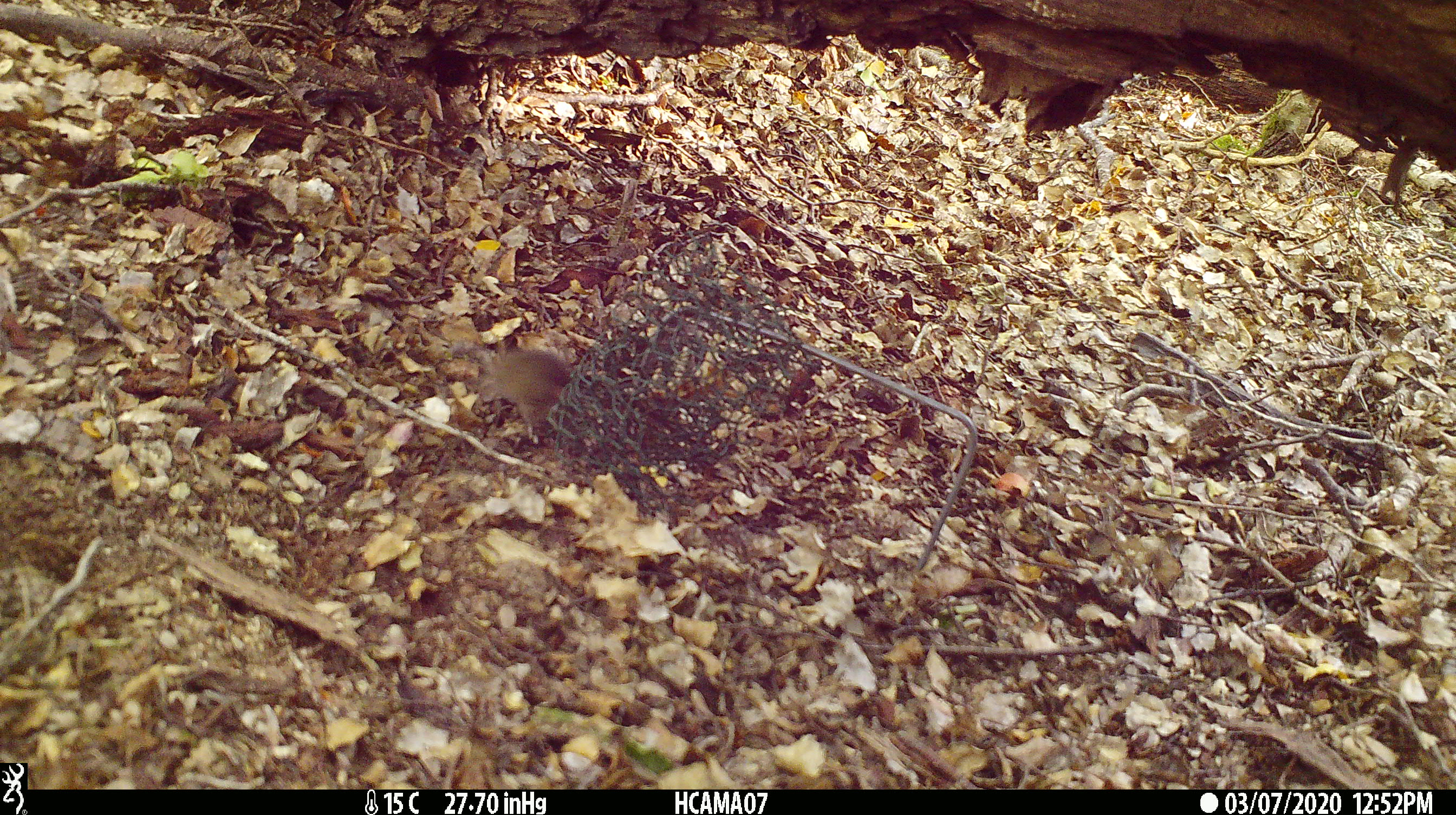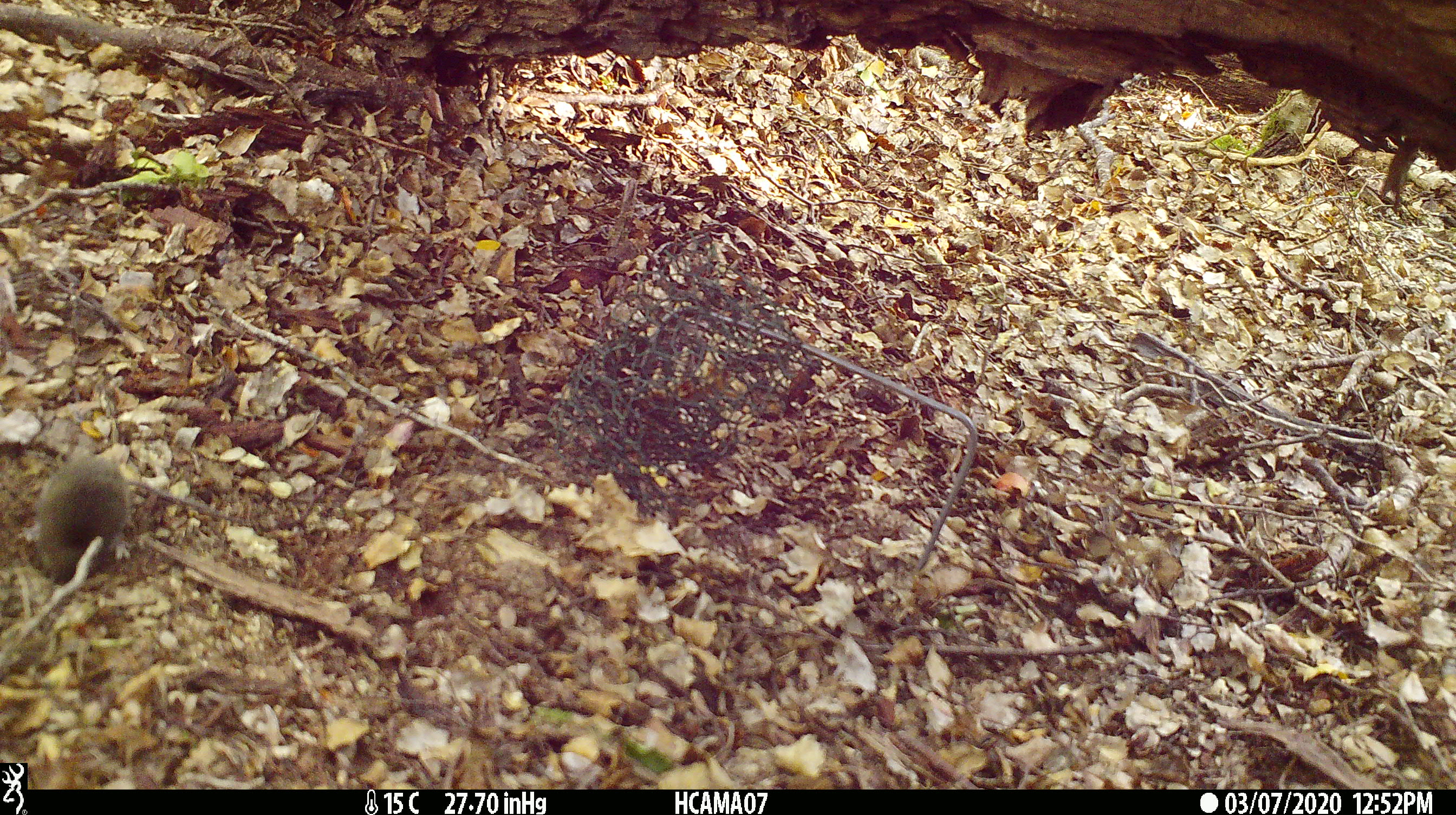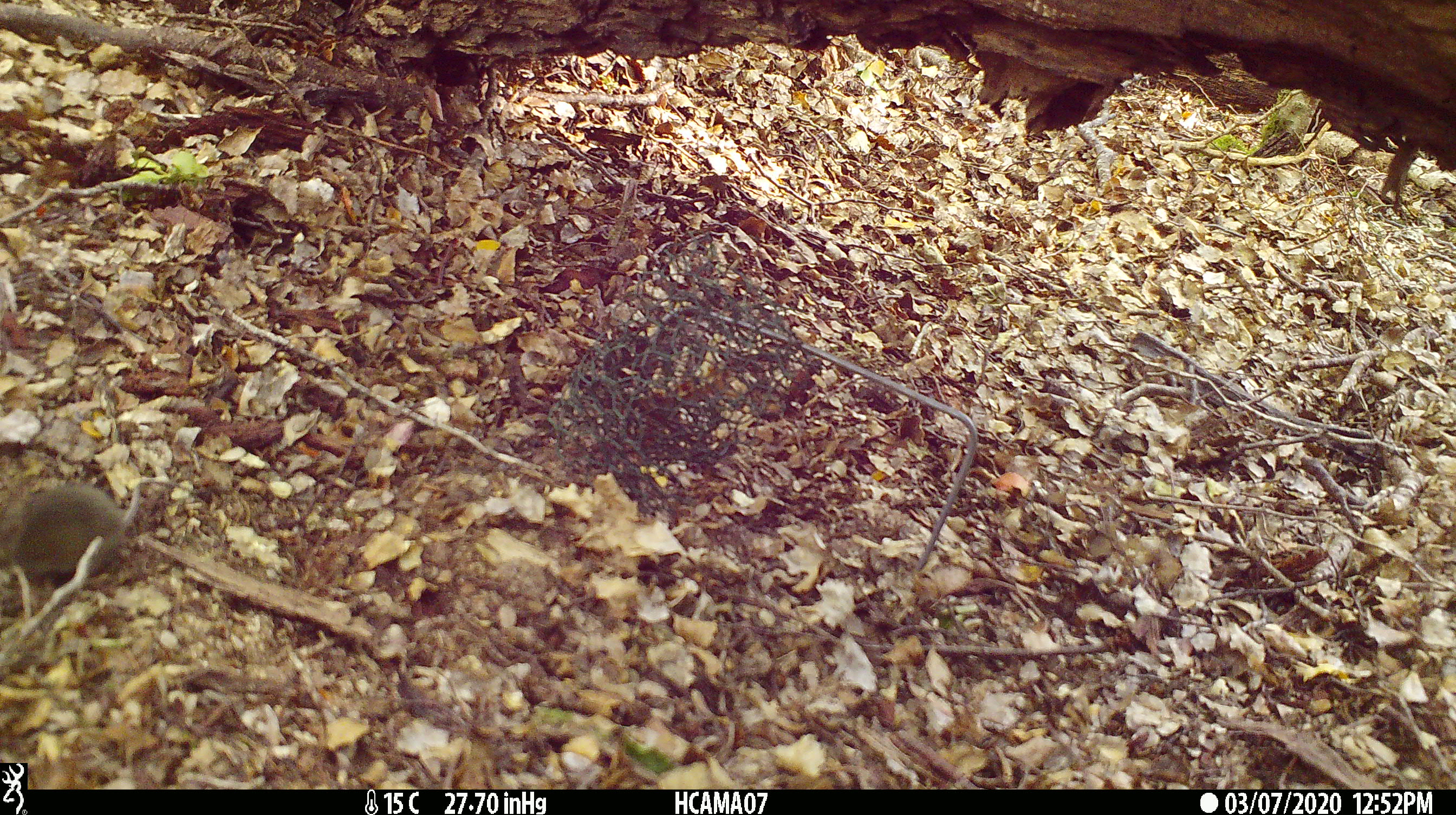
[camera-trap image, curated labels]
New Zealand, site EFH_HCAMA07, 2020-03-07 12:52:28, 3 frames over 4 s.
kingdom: Animalia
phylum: Chordata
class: Mammalia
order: Rodentia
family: Muridae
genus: Mus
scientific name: Mus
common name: mouse